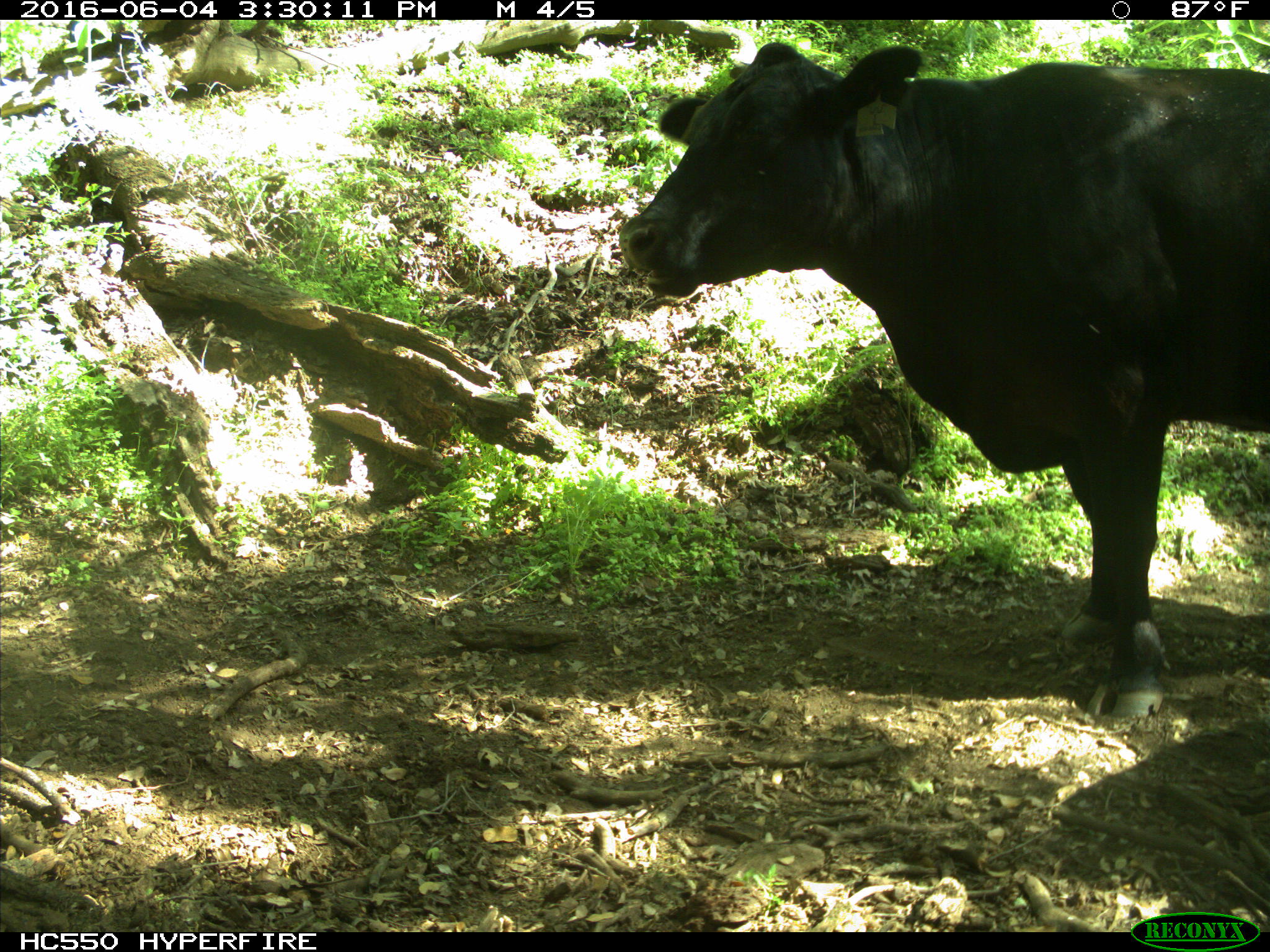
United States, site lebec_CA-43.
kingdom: Animalia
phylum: Chordata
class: Mammalia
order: Artiodactyla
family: Bovidae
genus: Bos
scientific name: Bos taurus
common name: domestic cow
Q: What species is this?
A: Bos taurus (domestic cow).